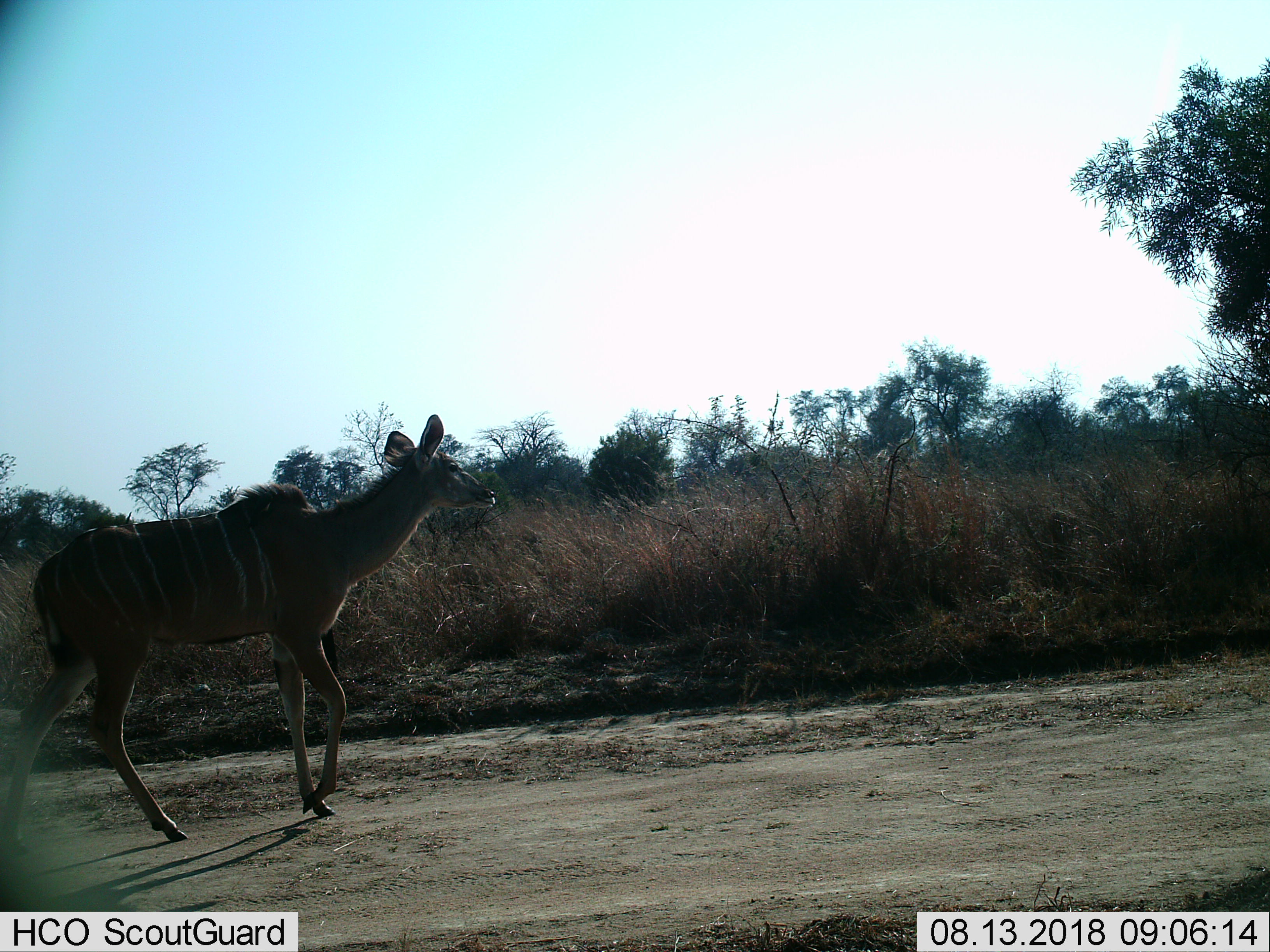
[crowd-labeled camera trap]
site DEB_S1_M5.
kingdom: Animalia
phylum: Chordata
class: Mammalia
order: Artiodactyla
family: Bovidae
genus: Tragelaphus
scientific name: Tragelaphus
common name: kudu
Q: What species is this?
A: Kudu (Tragelaphus).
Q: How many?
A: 1.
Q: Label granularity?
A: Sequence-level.